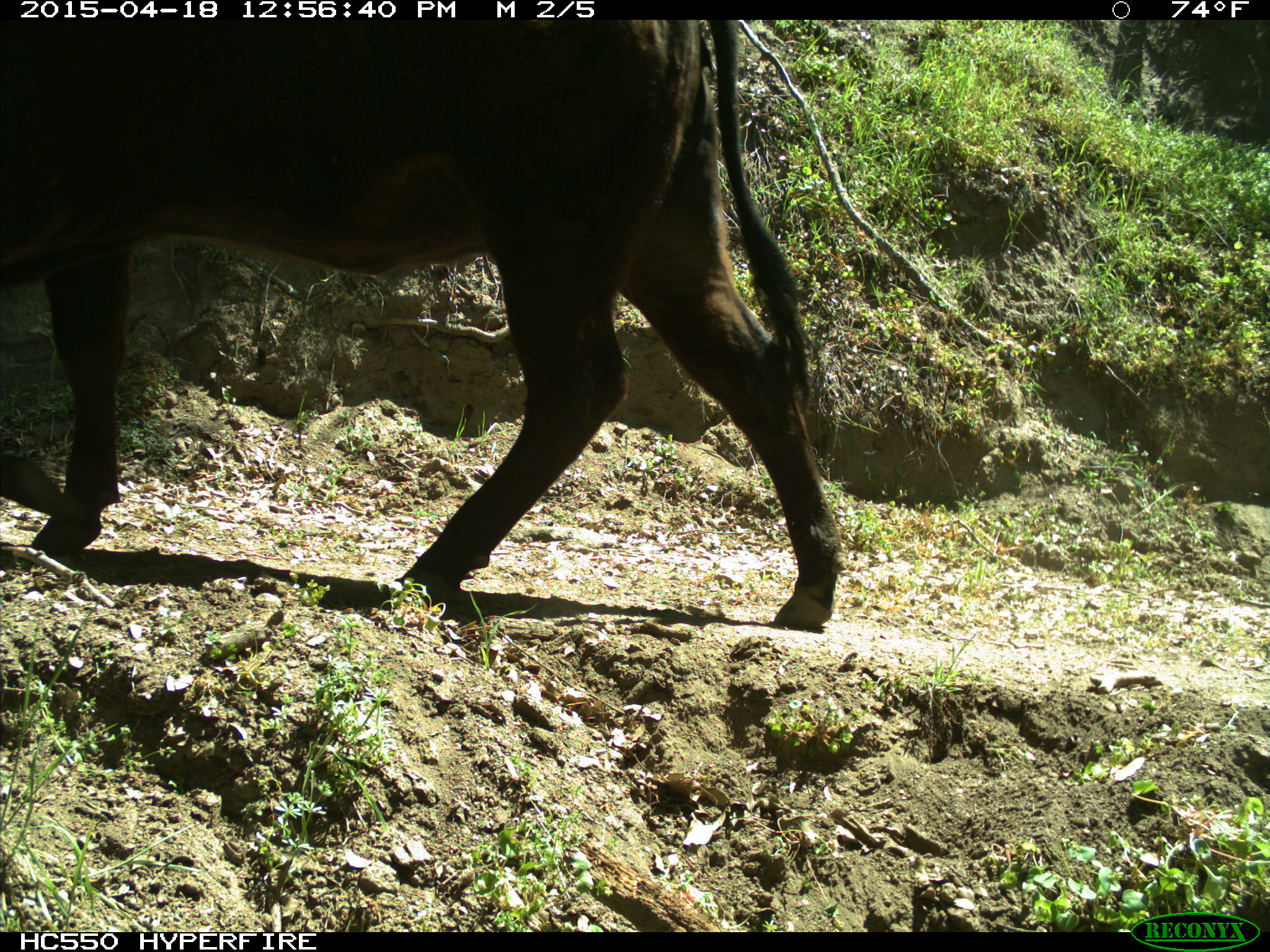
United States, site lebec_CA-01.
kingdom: Animalia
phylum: Chordata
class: Mammalia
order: Artiodactyla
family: Bovidae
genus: Bos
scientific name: Bos taurus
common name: domestic cow